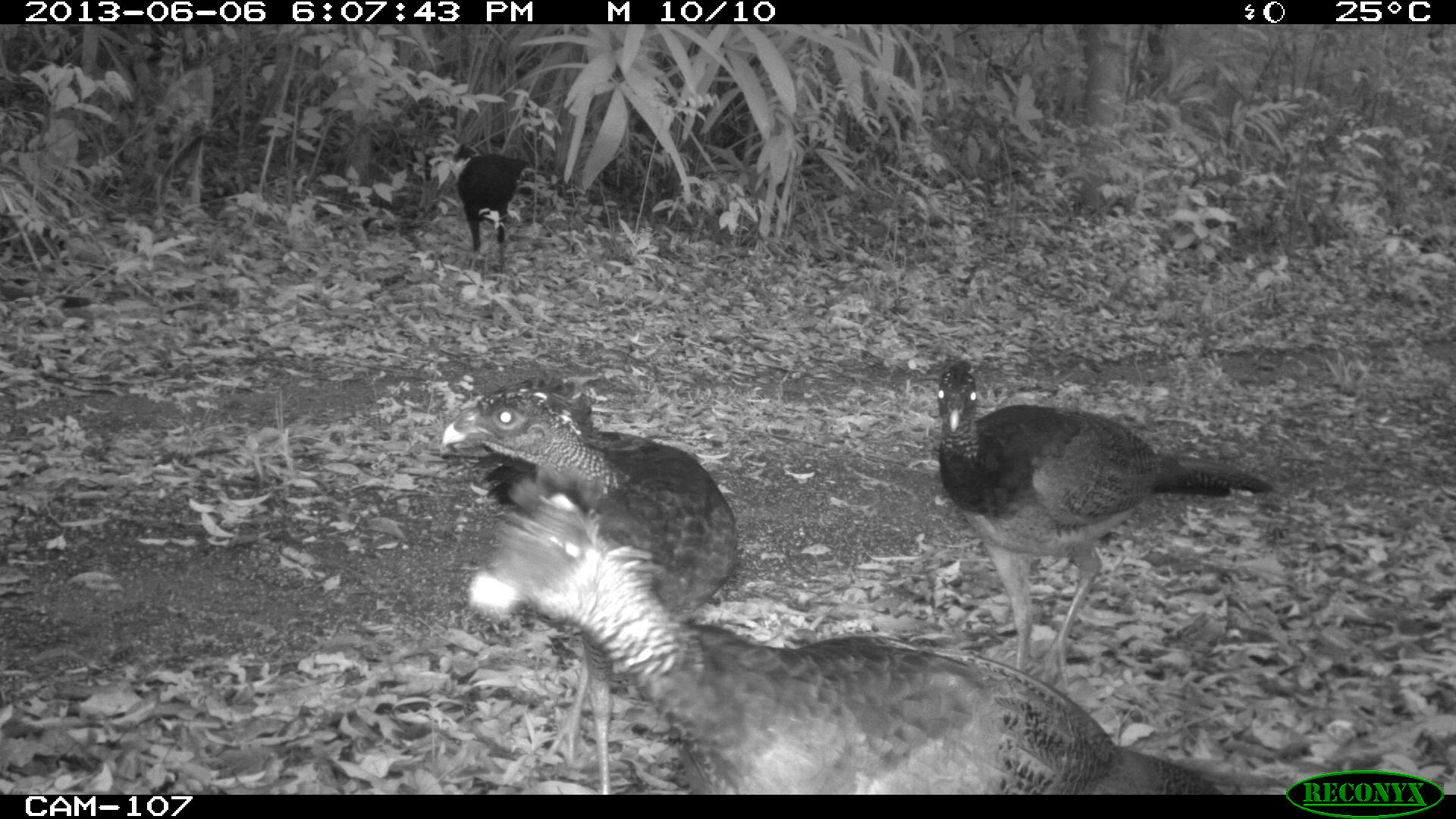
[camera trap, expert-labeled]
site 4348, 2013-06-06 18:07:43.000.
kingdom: Animalia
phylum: Chordata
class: Aves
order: Galliformes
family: Cracidae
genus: Crax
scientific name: Crax rubra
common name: great curassow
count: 5